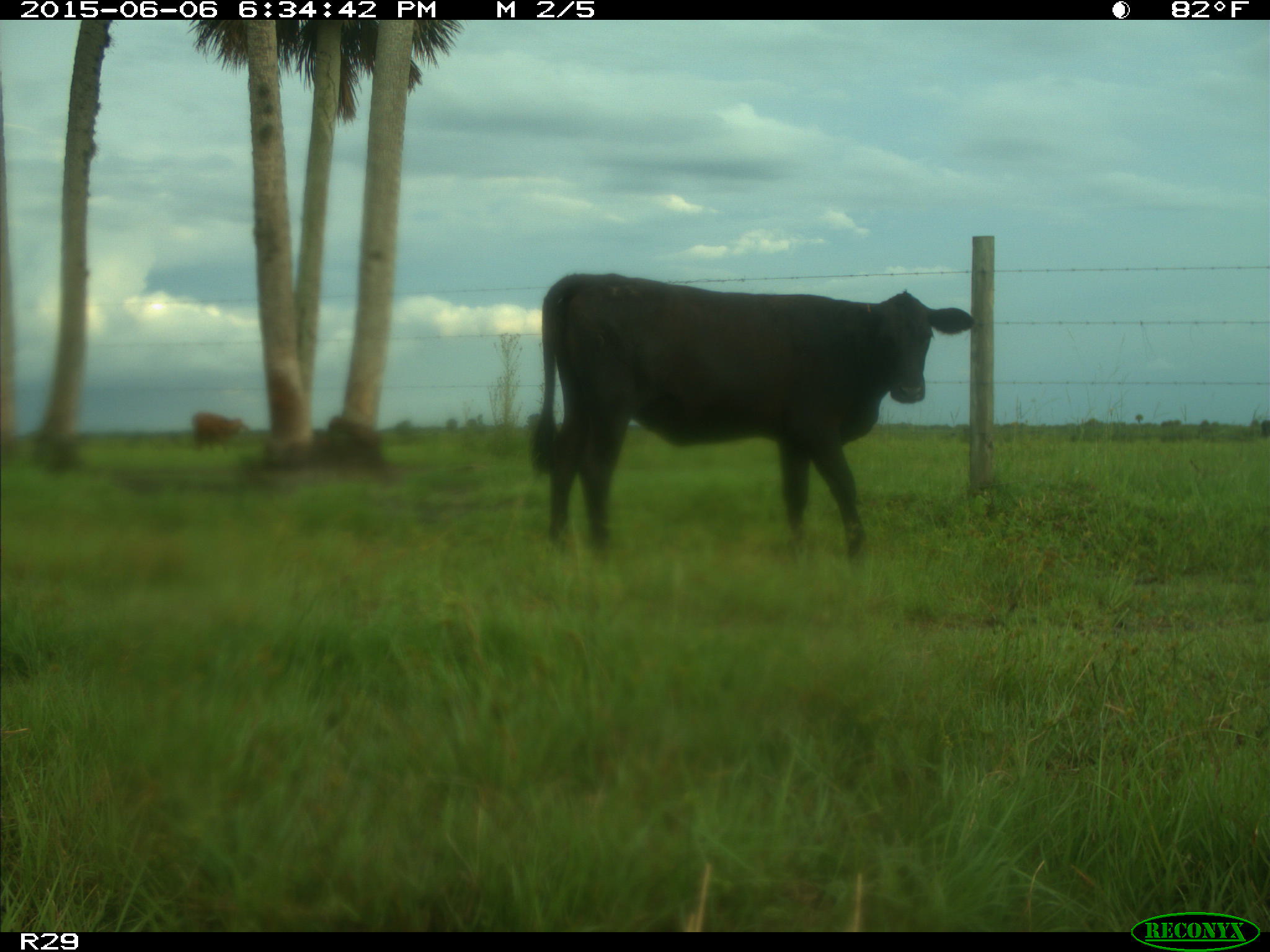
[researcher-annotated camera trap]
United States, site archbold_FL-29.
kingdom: Animalia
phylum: Chordata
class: Mammalia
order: Artiodactyla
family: Bovidae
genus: Bos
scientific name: Bos taurus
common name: domestic cow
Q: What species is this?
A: Bos taurus (domestic cow).